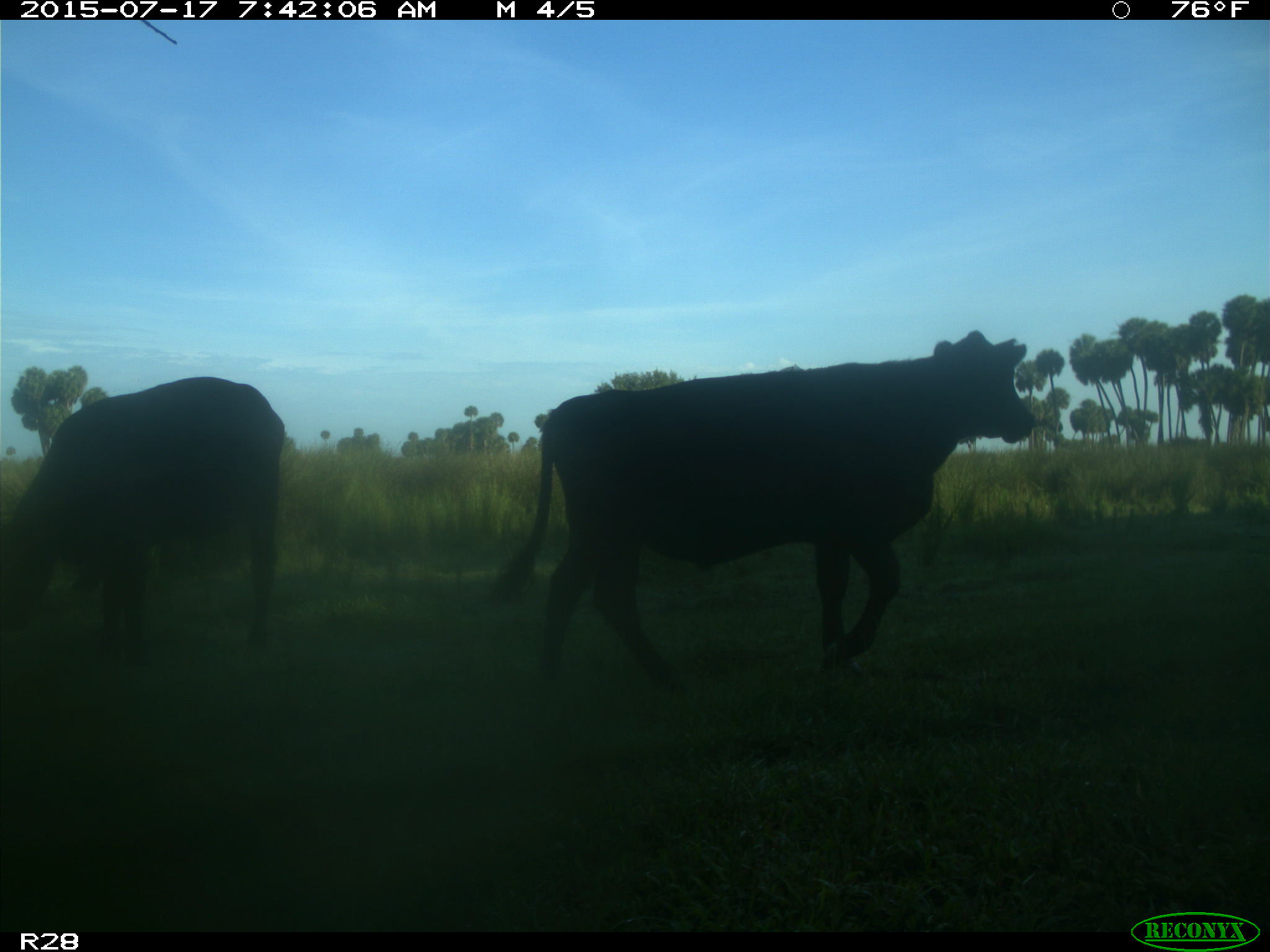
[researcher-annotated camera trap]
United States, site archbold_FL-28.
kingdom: Animalia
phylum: Chordata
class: Mammalia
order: Artiodactyla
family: Bovidae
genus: Bos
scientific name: Bos taurus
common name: domestic cow